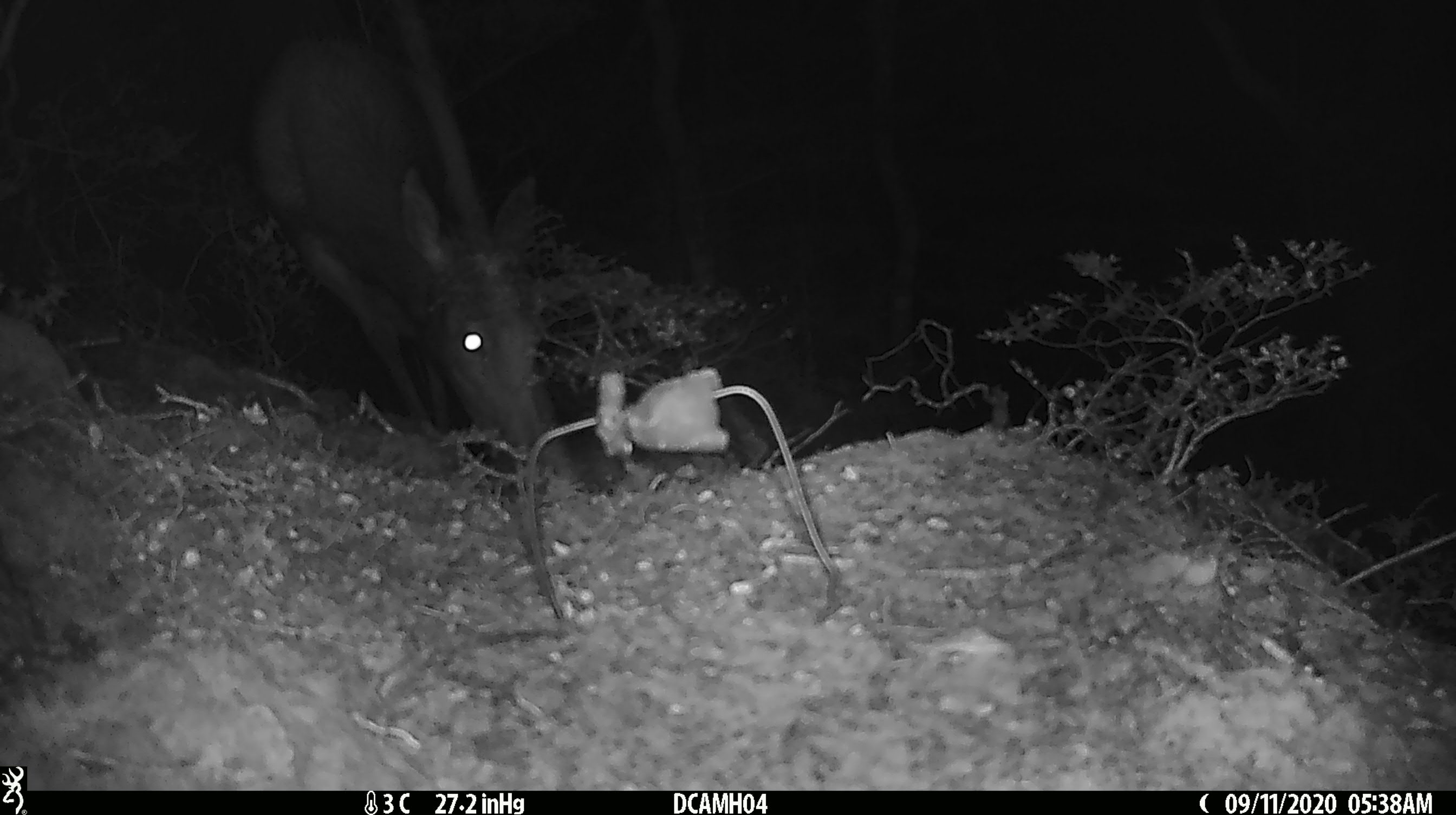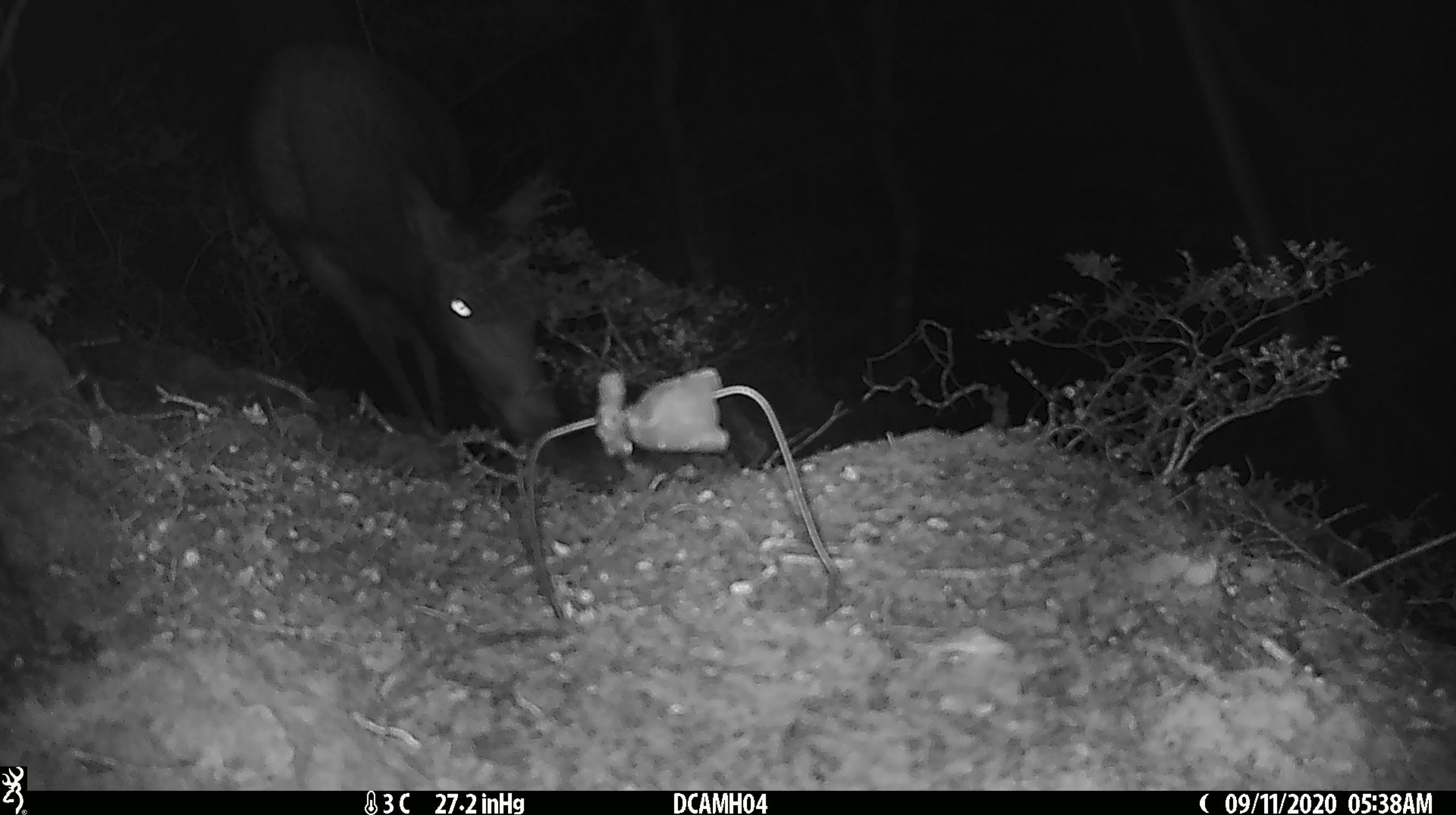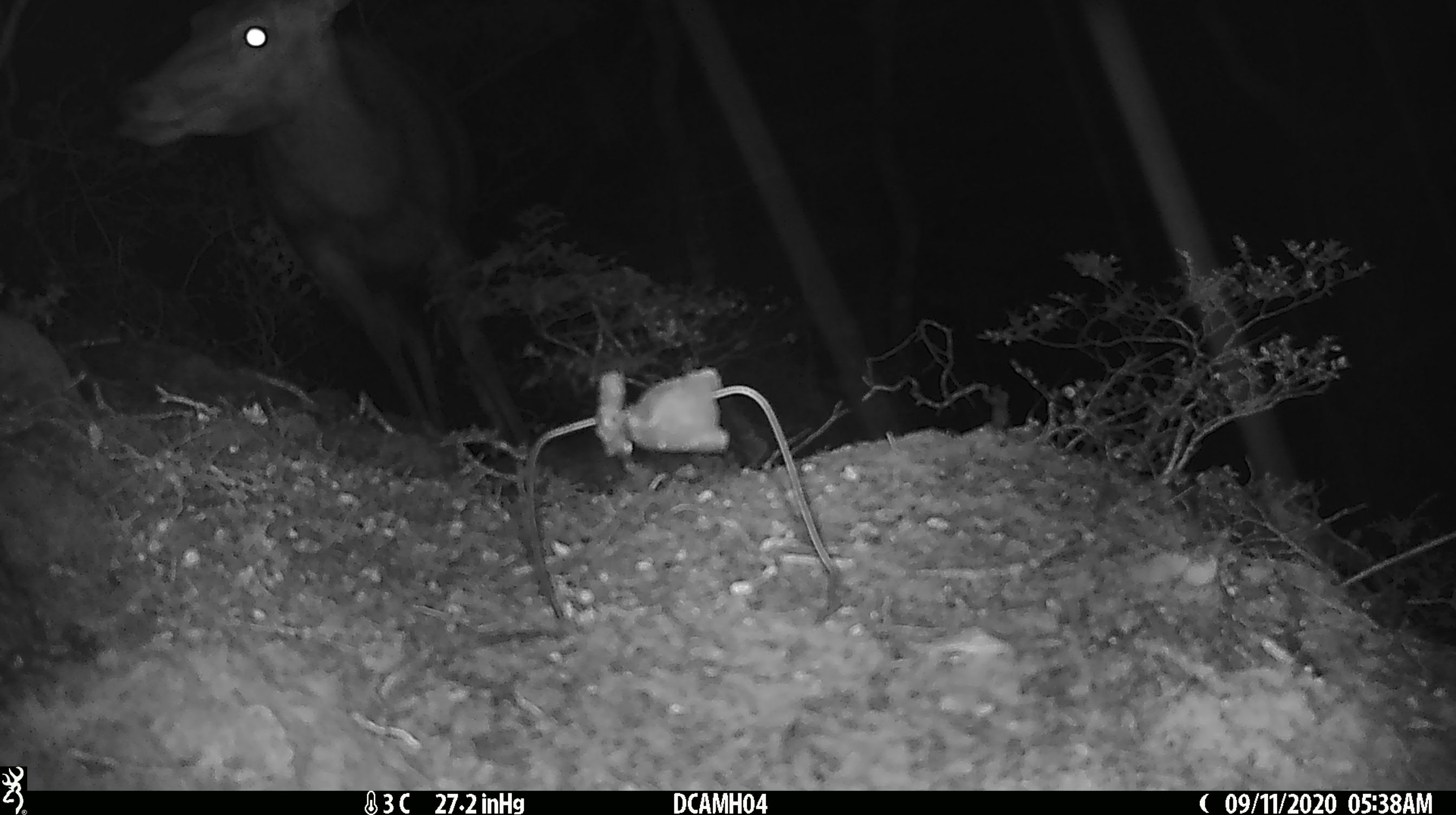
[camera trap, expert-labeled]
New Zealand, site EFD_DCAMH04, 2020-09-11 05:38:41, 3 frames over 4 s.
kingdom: Animalia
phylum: Chordata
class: Mammalia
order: Artiodactyla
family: Cervidae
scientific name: Cervidae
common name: deer